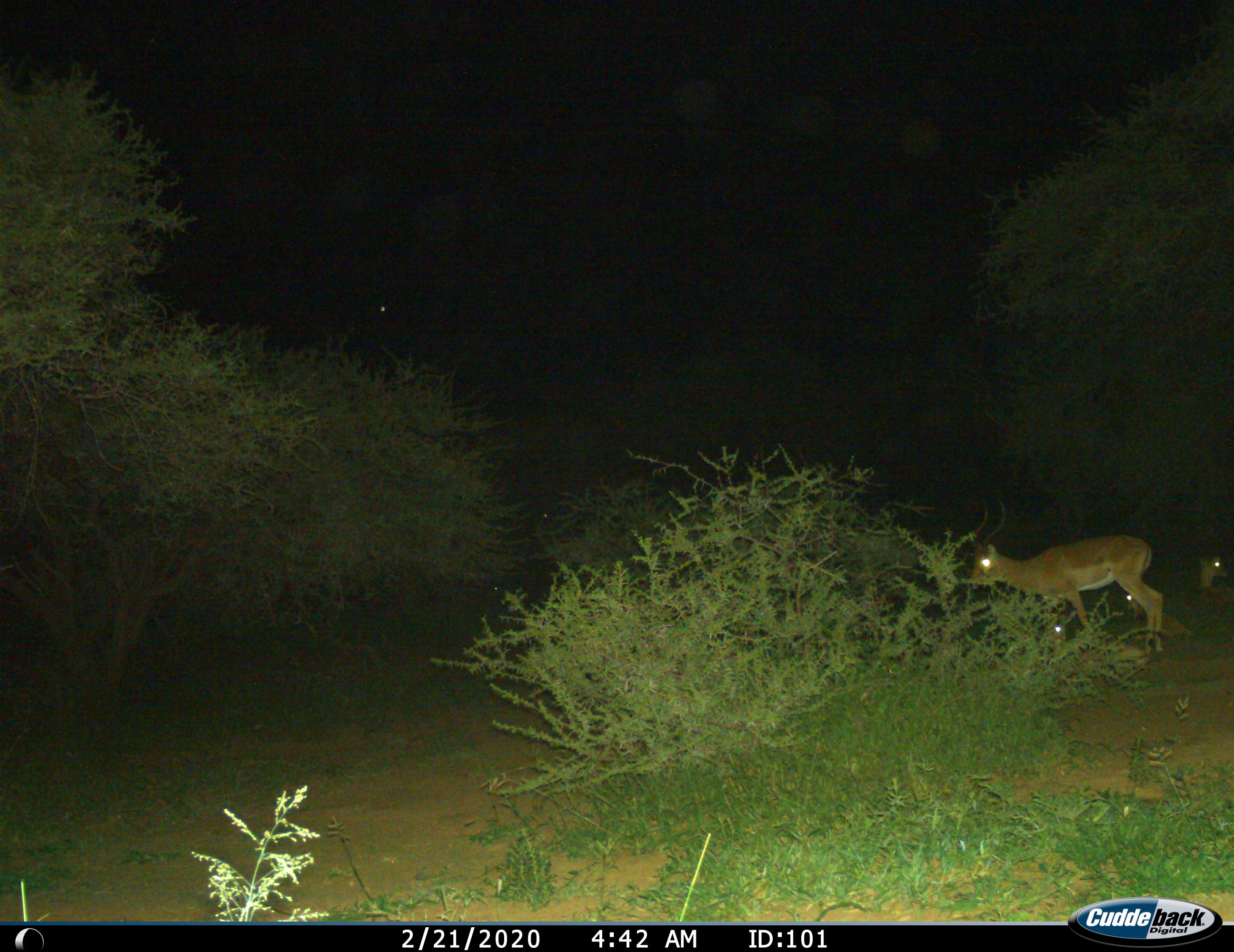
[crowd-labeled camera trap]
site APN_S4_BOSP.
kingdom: Animalia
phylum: Chordata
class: Mammalia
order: Artiodactyla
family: Bovidae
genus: Aepyceros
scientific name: Aepyceros melampus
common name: impala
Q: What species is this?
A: Impala (Aepyceros melampus).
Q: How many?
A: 4.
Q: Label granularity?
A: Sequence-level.